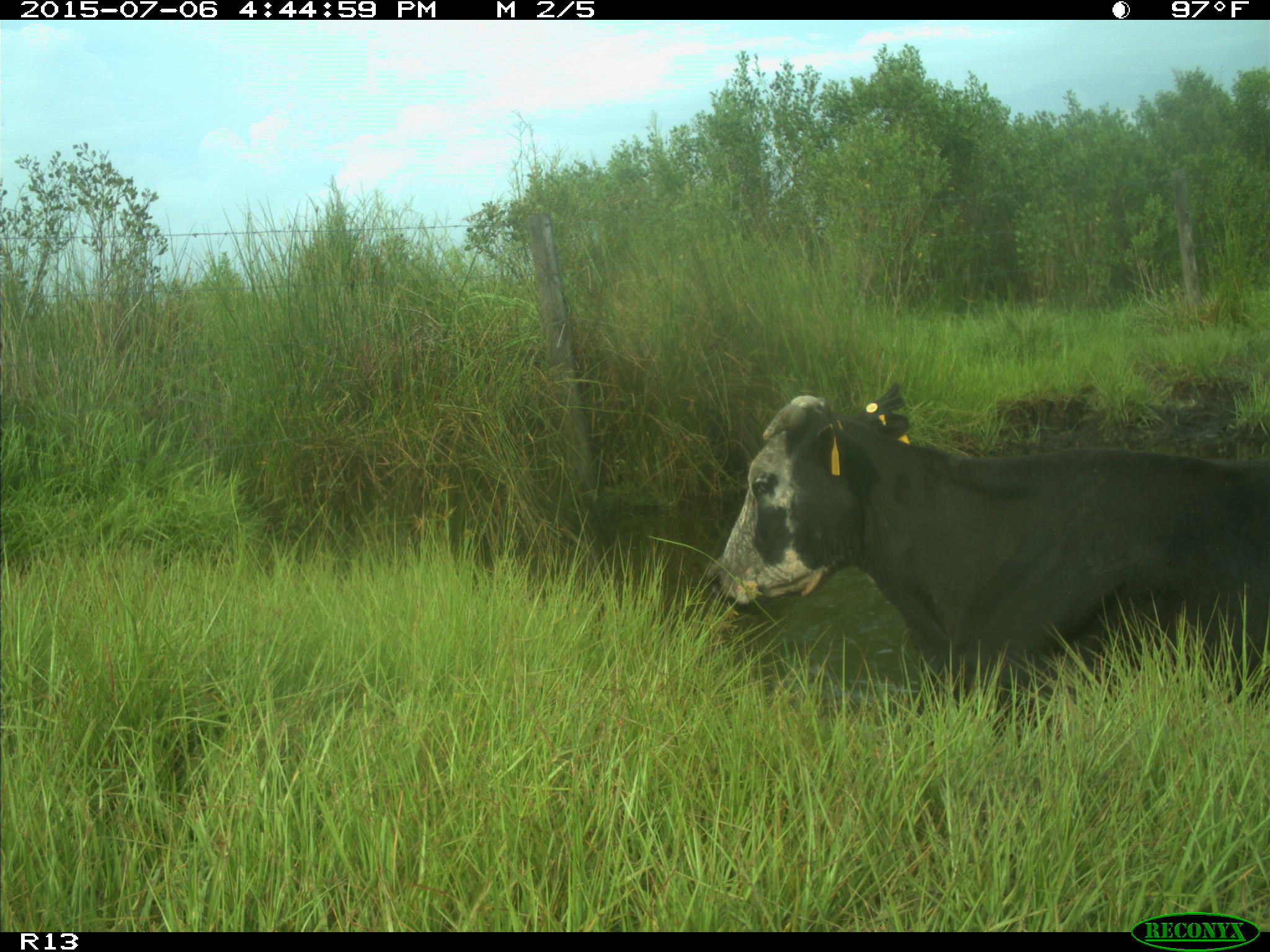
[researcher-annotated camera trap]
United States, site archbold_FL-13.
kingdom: Animalia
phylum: Chordata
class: Mammalia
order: Artiodactyla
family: Bovidae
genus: Bos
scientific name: Bos taurus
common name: domestic cow